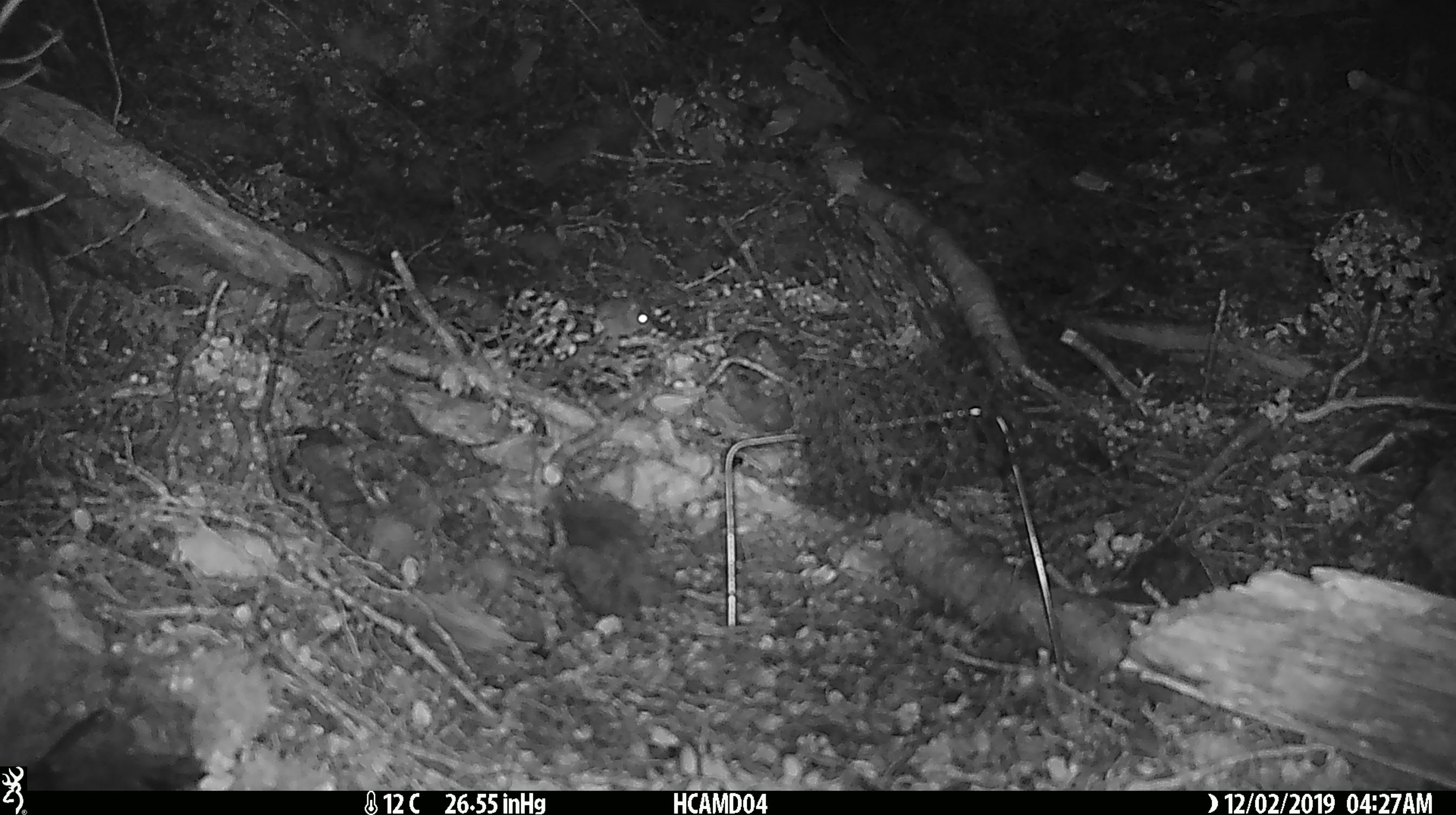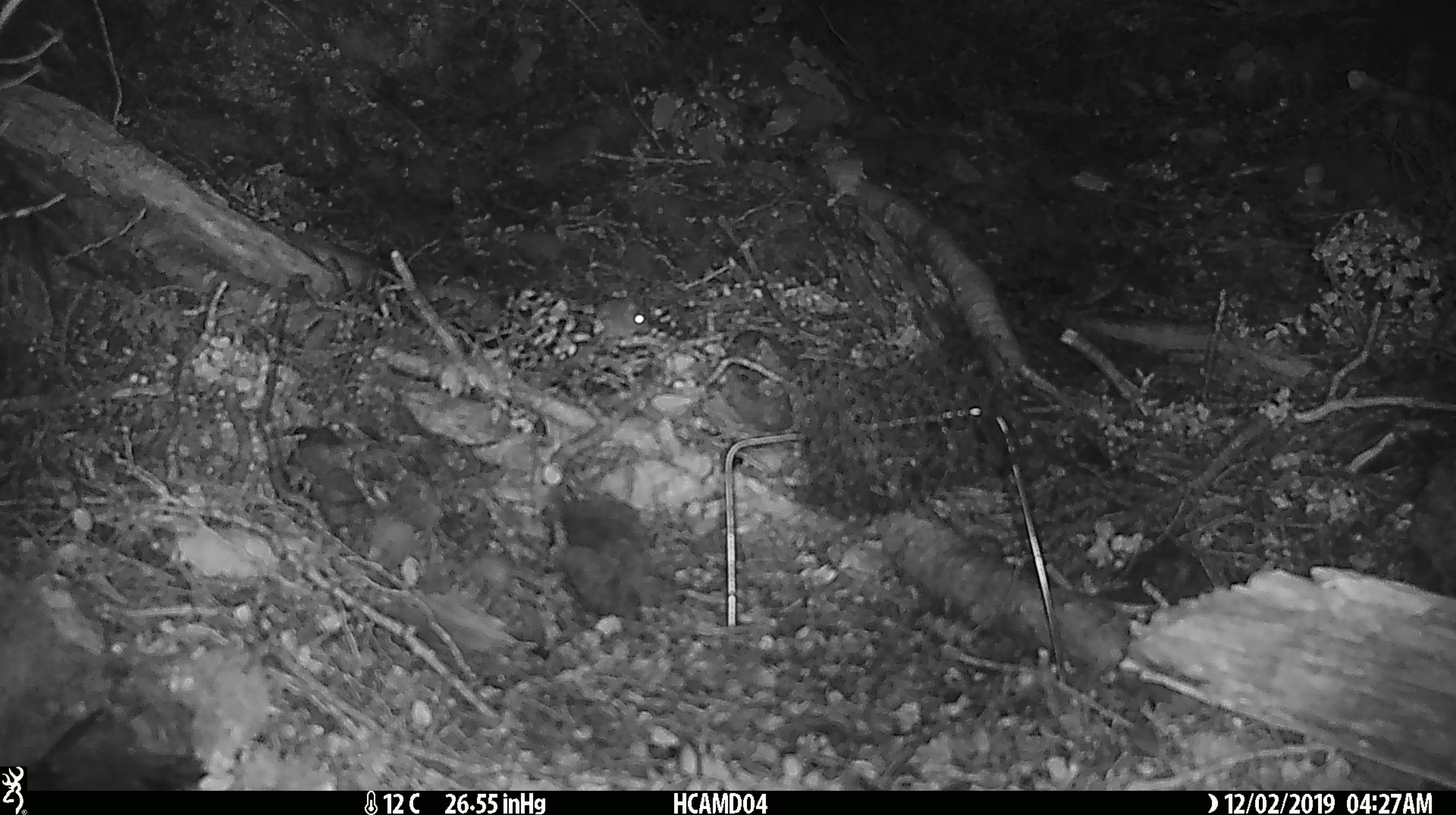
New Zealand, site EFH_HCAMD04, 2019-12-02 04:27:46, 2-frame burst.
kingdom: Animalia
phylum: Chordata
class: Mammalia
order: Rodentia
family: Muridae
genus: Mus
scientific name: Mus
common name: mouse